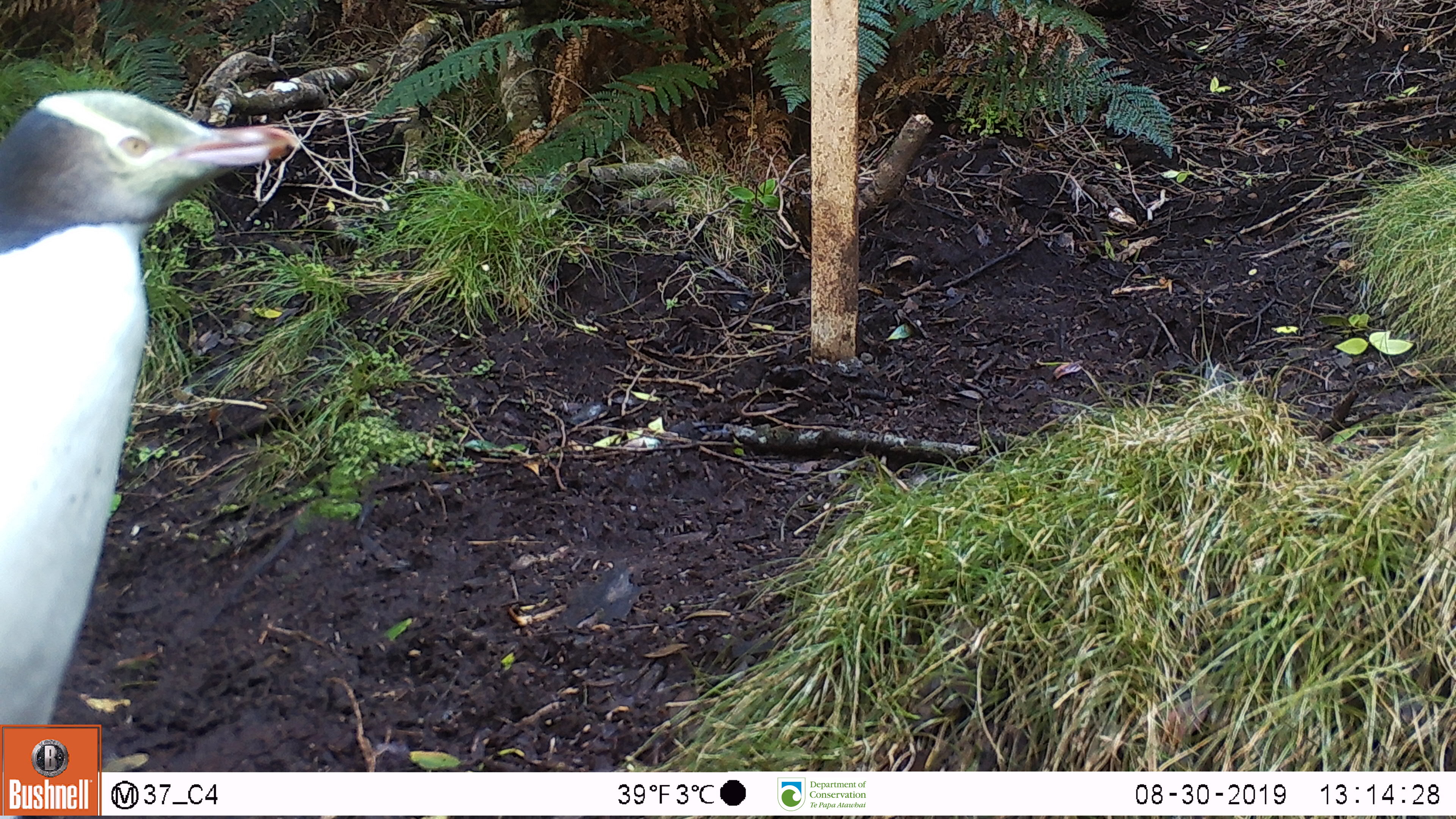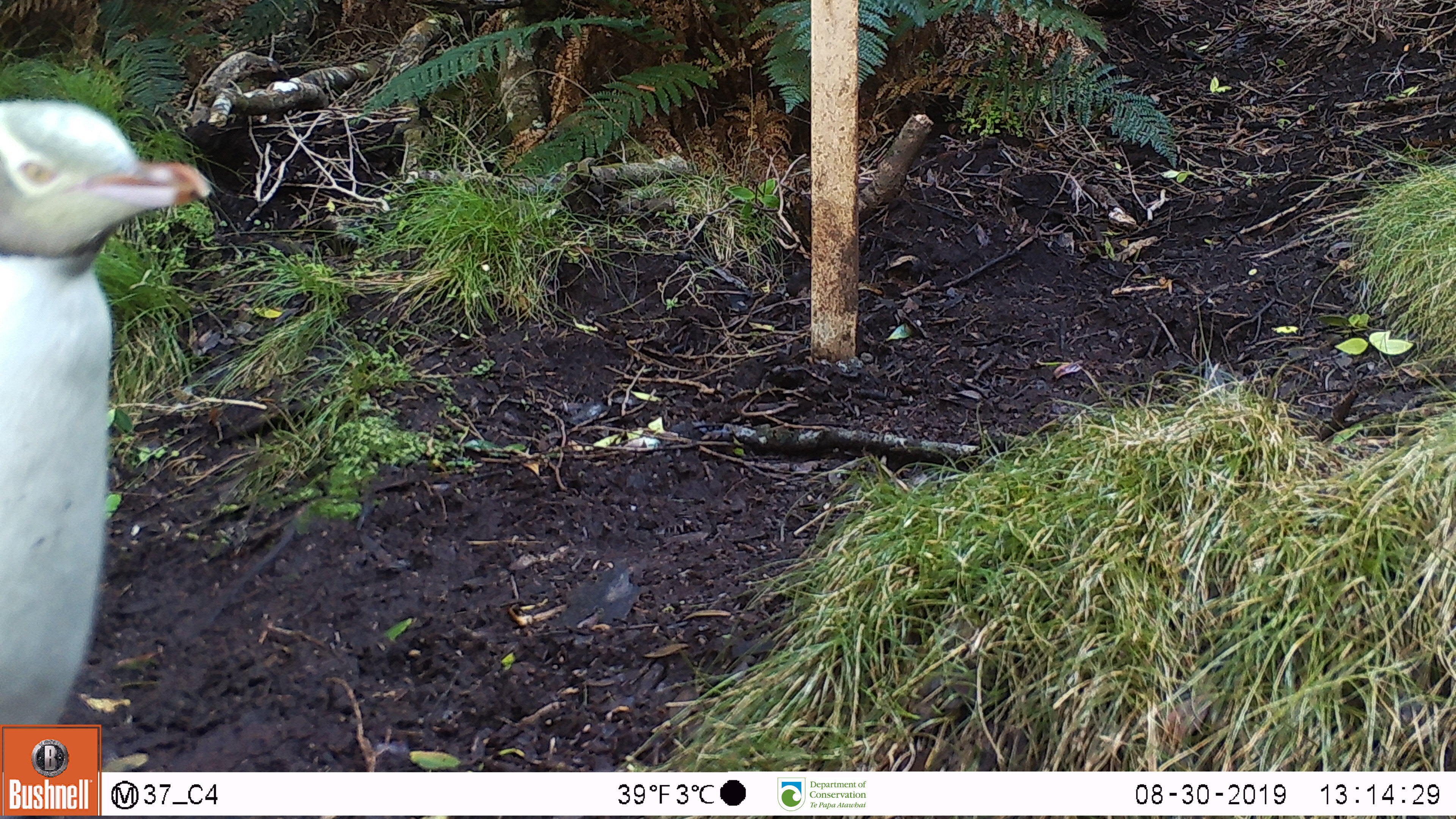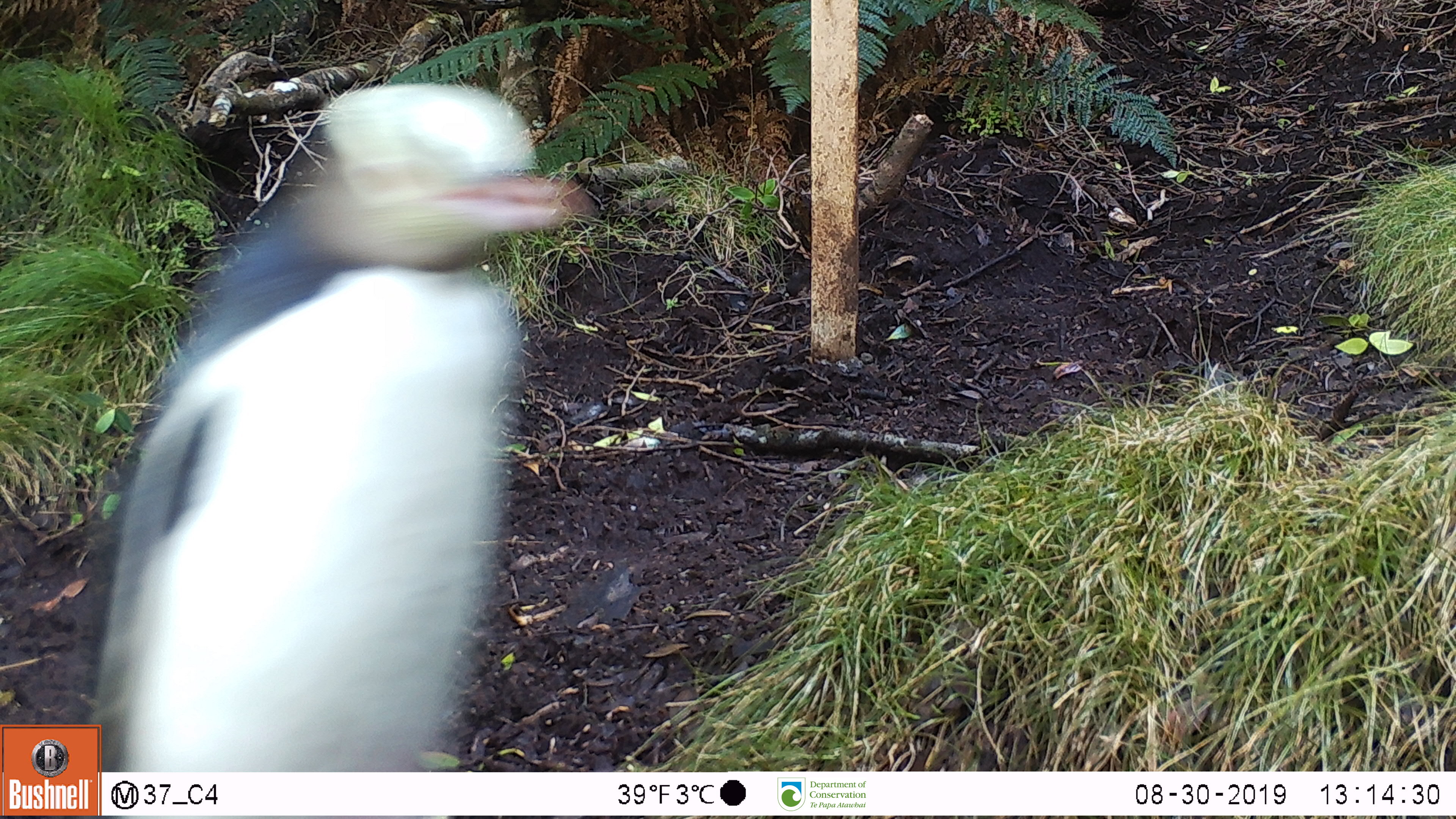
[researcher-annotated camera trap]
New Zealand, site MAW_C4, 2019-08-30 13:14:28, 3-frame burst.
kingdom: Animalia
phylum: Chordata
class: Aves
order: Sphenisciformes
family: Spheniscidae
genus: Megadyptes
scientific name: Megadyptes antipodes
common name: yellow-eyed penguin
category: yellow eyed penguin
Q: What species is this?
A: Yellow eyed penguin (yellow-eyed penguin) (Megadyptes antipodes).